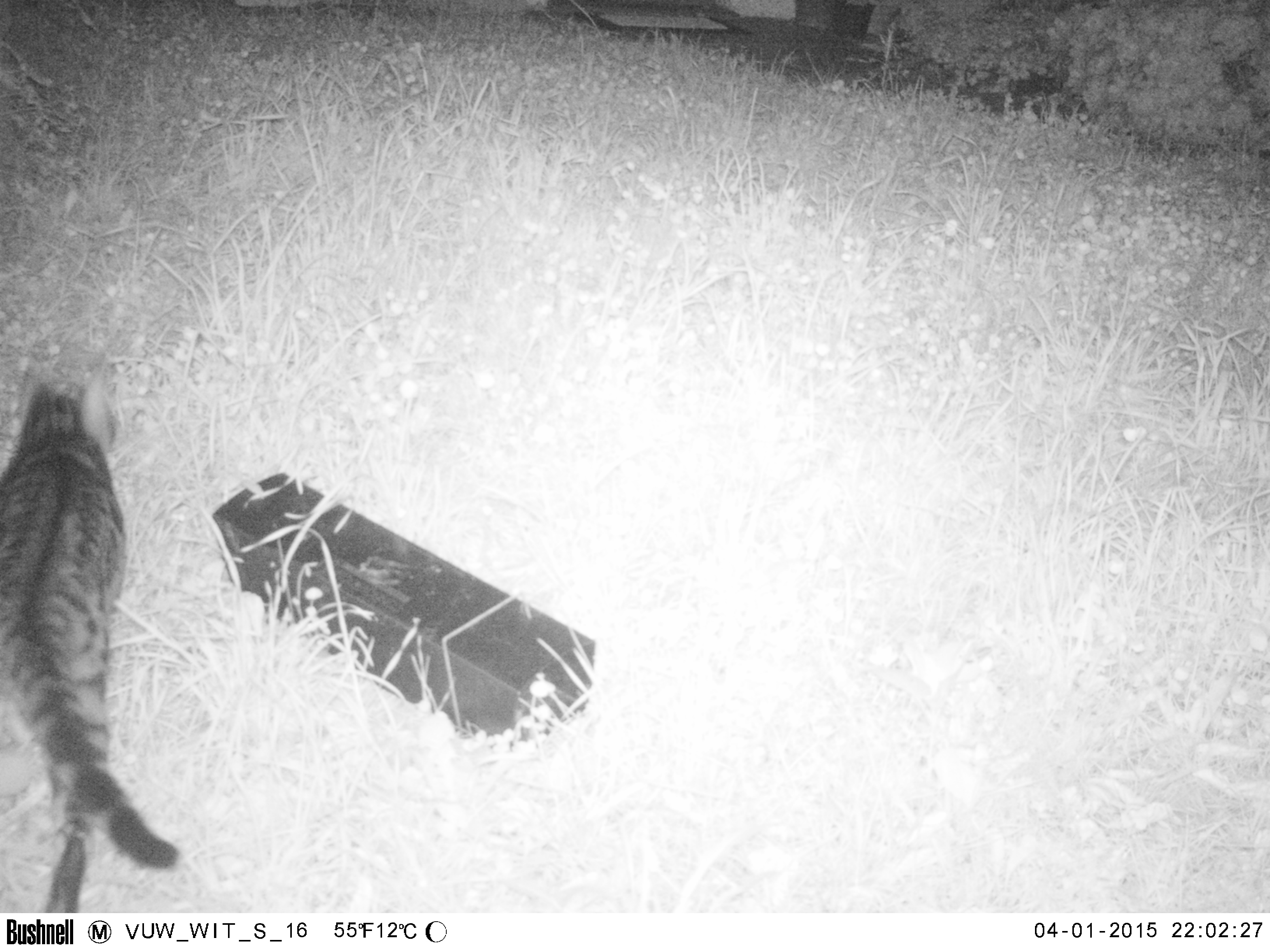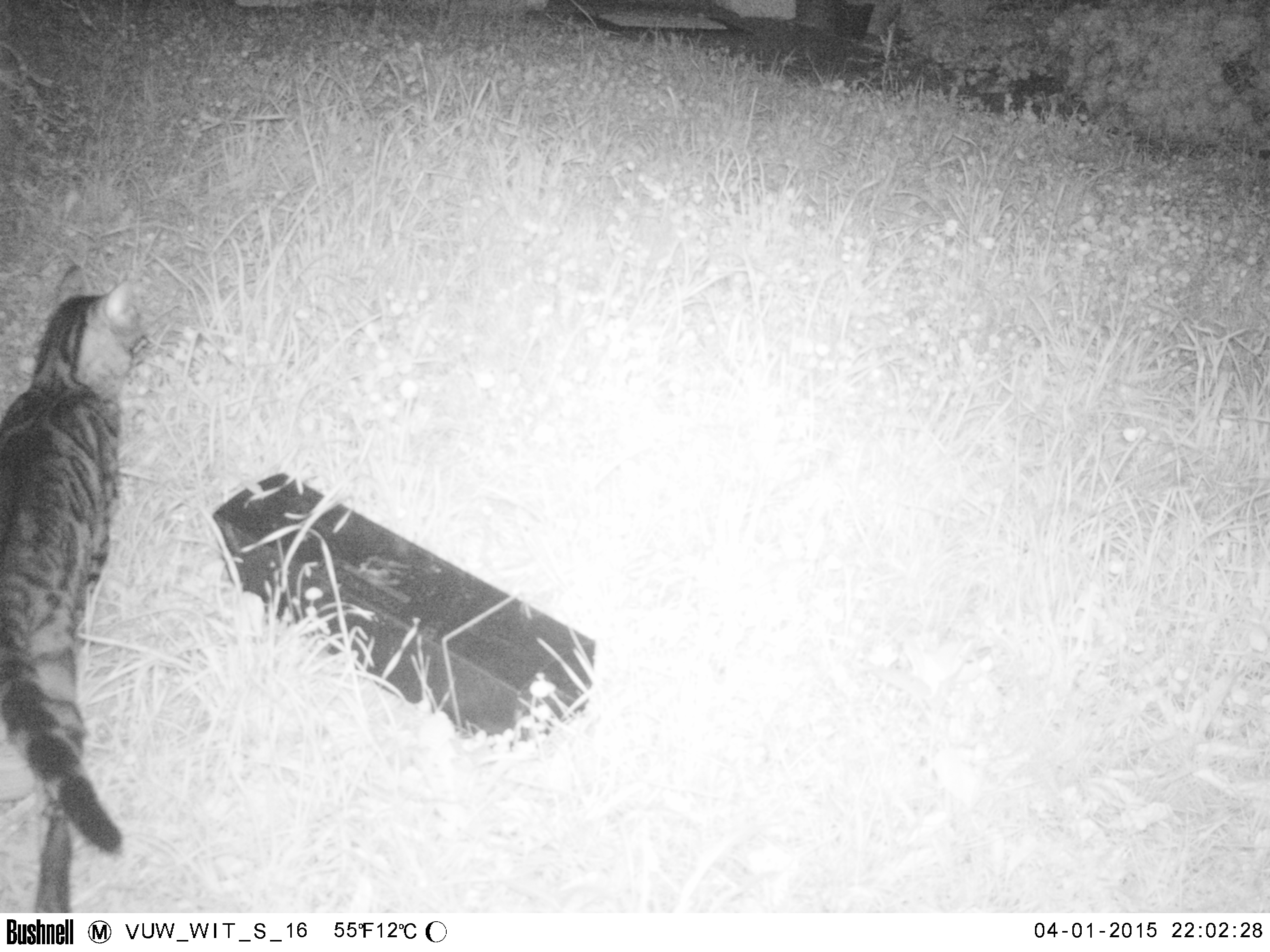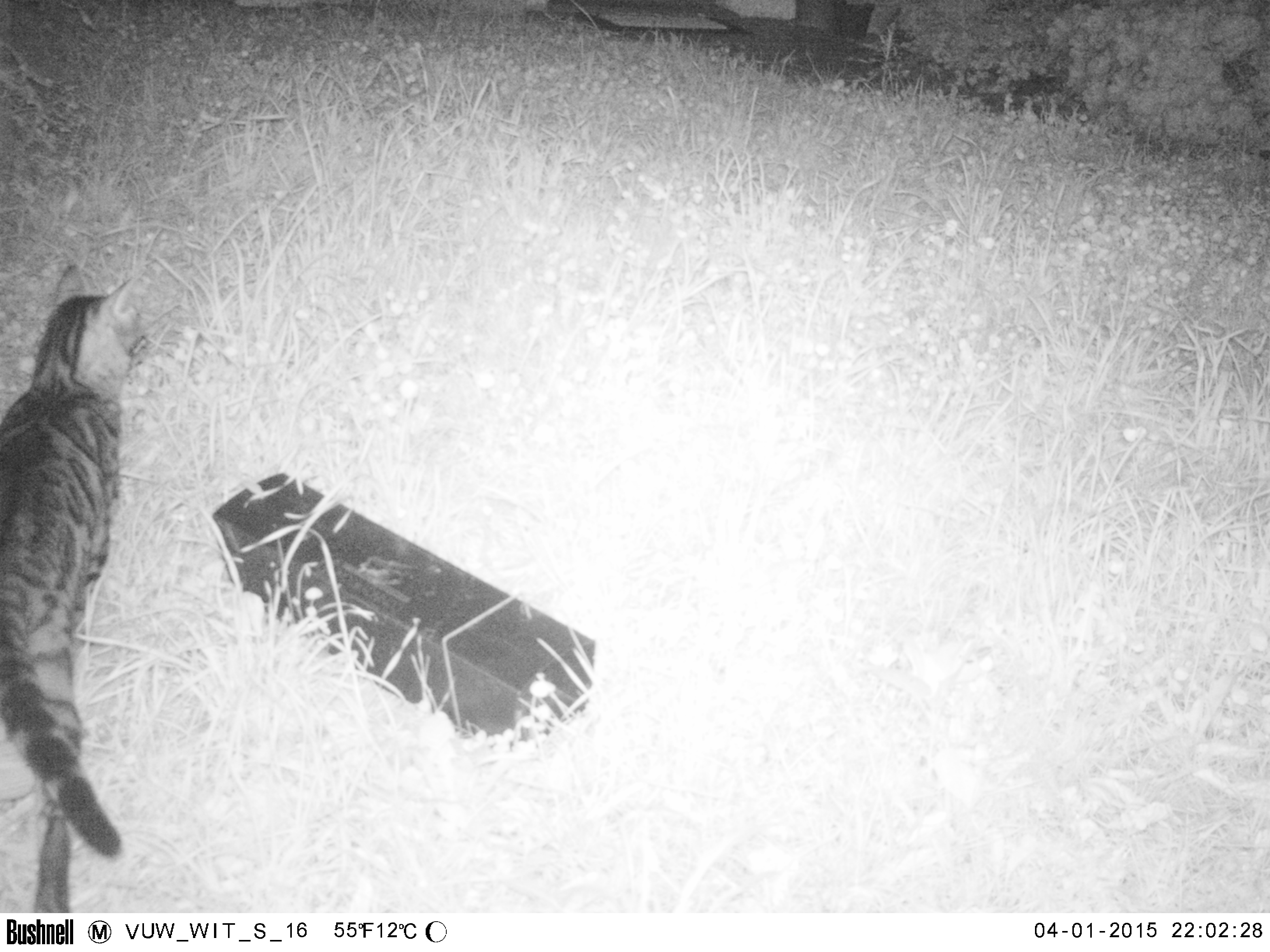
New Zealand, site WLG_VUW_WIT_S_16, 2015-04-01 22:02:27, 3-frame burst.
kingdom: Animalia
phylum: Chordata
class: Mammalia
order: Carnivora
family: Felidae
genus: Felis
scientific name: Felis catus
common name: domestic cat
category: cat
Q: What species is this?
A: Cat (domestic cat) (Felis catus).